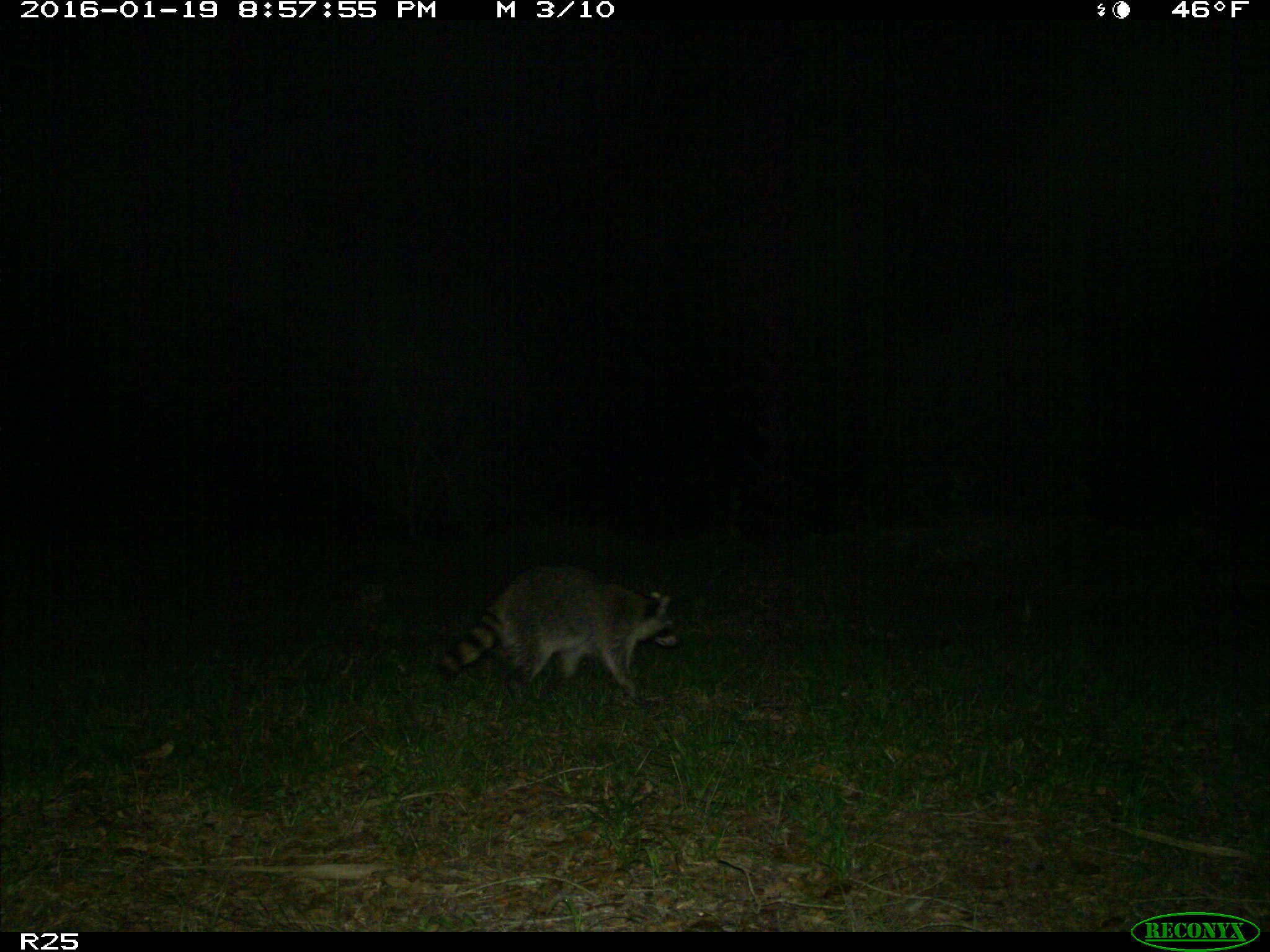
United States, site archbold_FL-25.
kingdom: Animalia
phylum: Chordata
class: Mammalia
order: Carnivora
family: Procyonidae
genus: Procyon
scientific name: Procyon lotor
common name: common raccoon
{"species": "Procyon lotor (common raccoon)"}